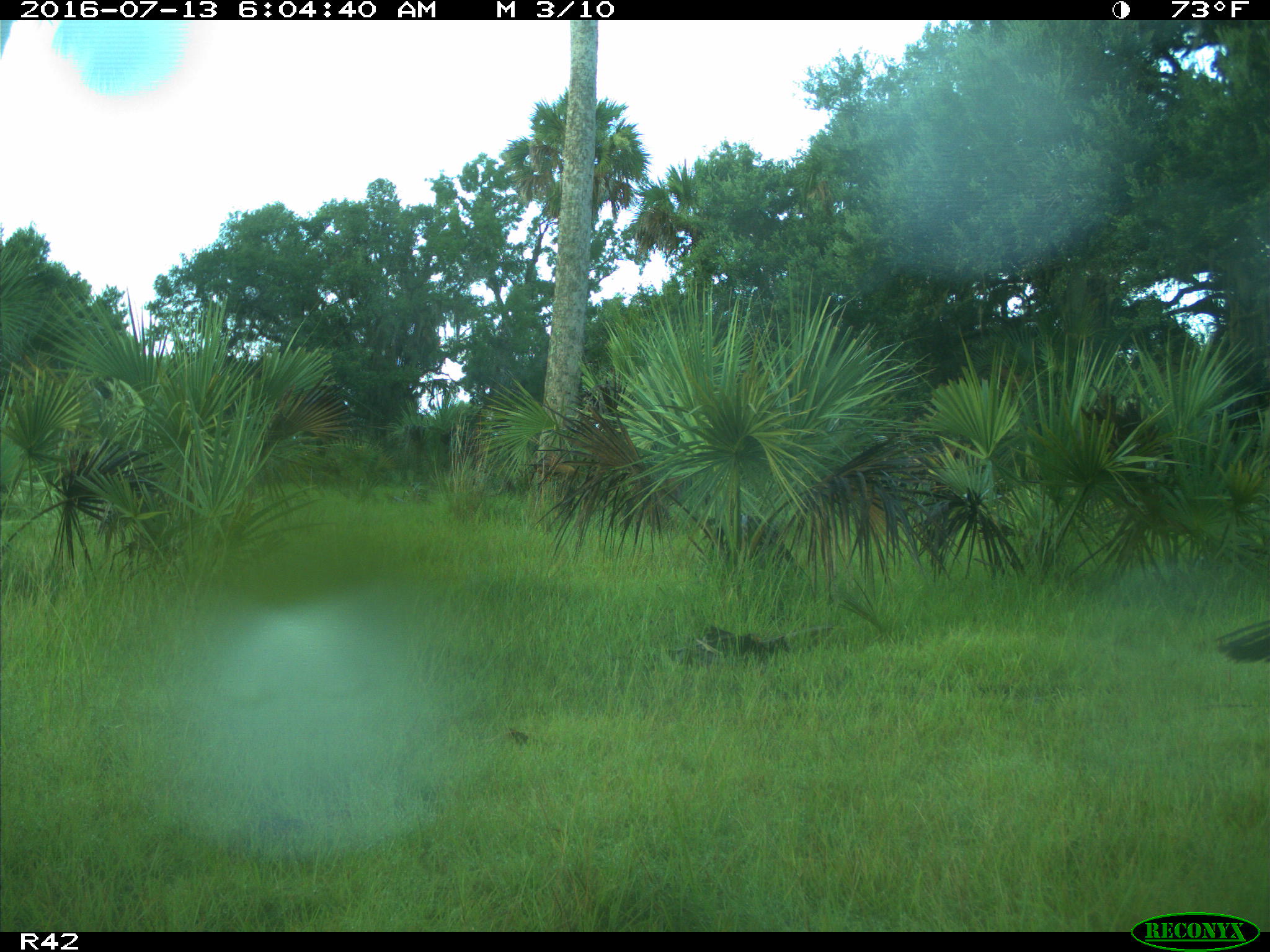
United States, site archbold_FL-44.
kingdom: Animalia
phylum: Chordata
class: Aves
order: Galliformes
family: Phasianidae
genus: Meleagris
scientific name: Meleagris gallopavo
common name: wild turkey